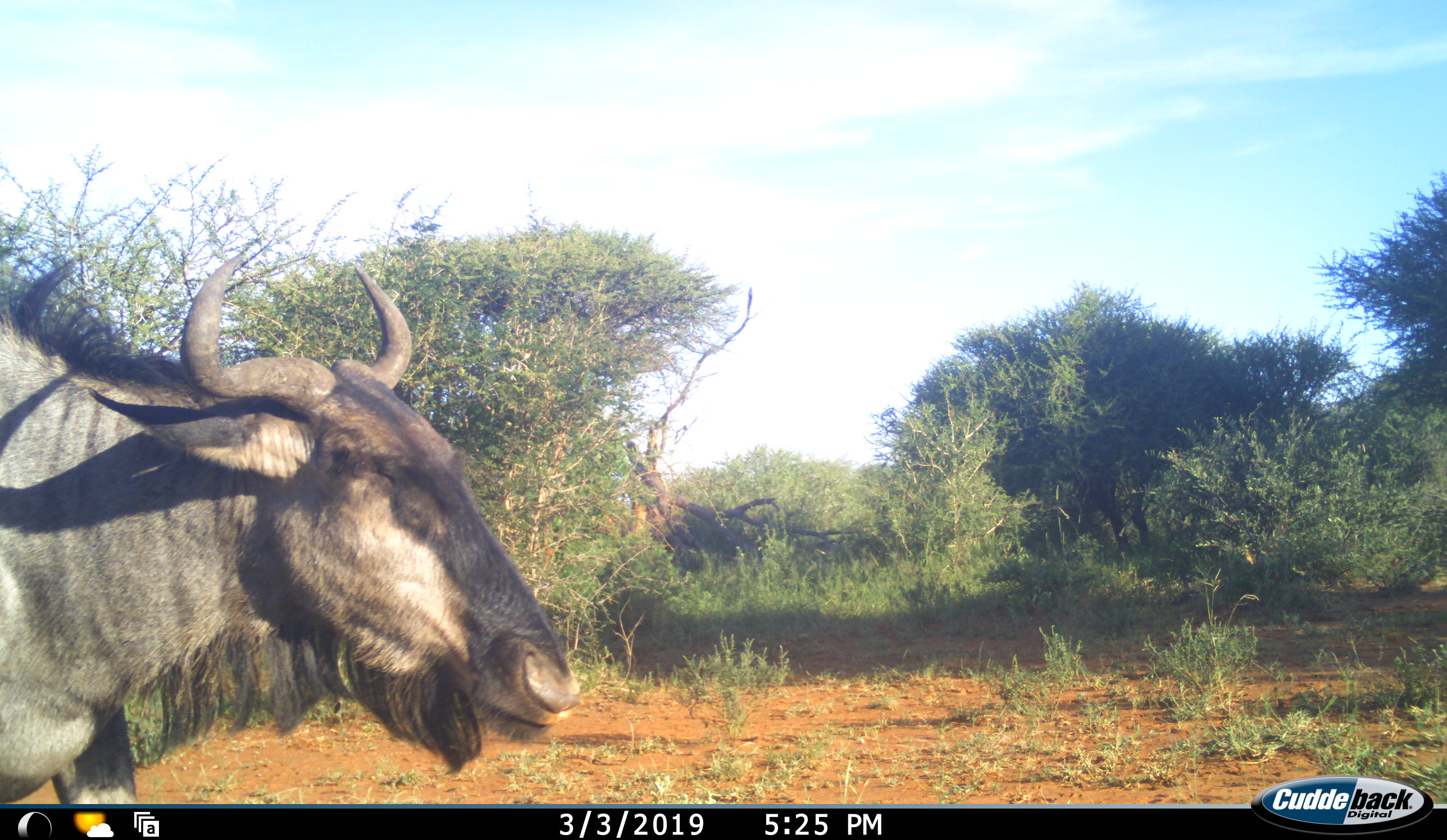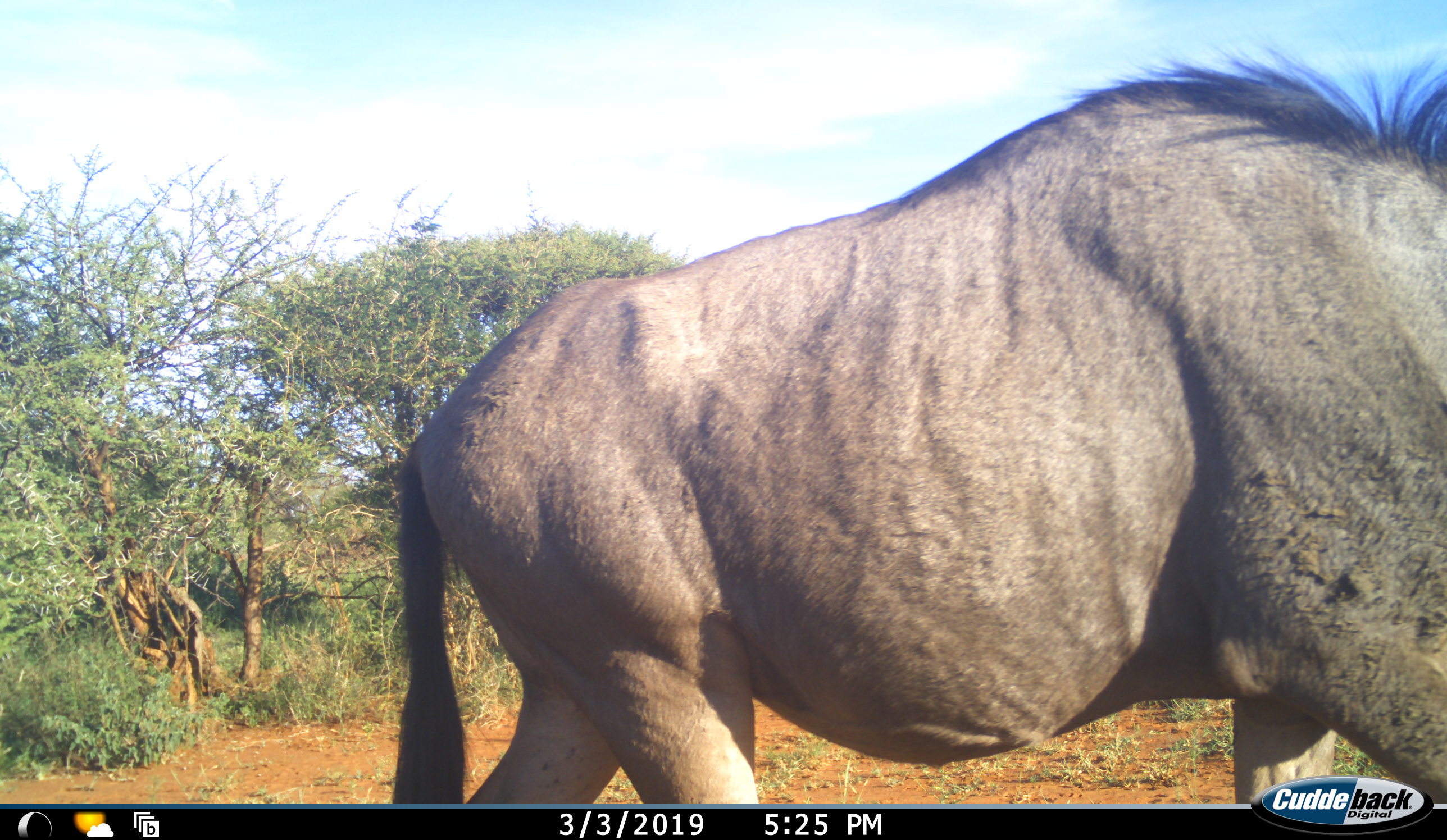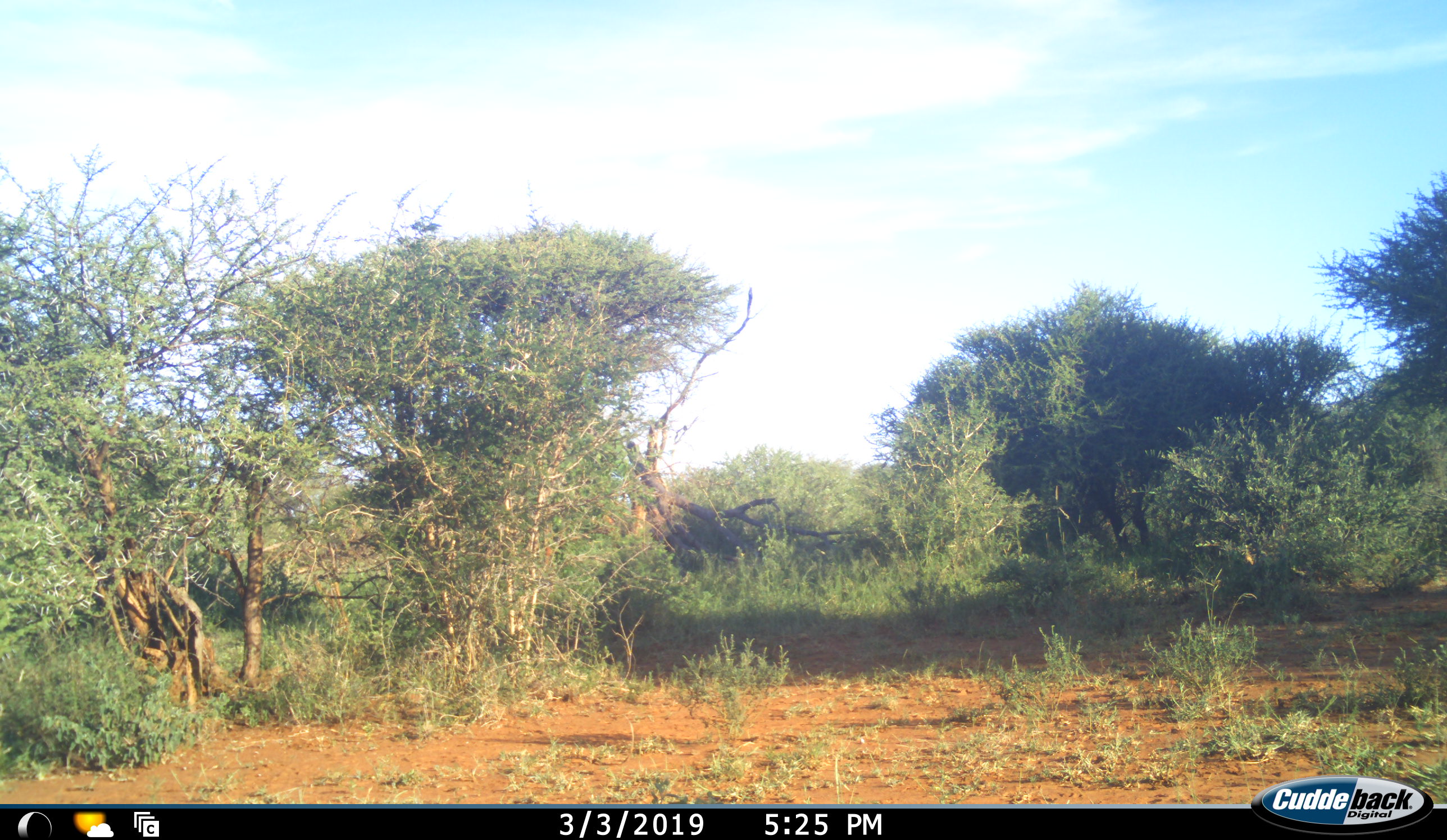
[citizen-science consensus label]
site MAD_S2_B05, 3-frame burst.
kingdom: Animalia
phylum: Chordata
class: Mammalia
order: Artiodactyla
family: Bovidae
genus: Connochaetes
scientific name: Connochaetes taurinus taurinus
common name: blue wildebeest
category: wildebeestblue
Wildebeestblue (blue wildebeest) (Connochaetes taurinus taurinus), count 1. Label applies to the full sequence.